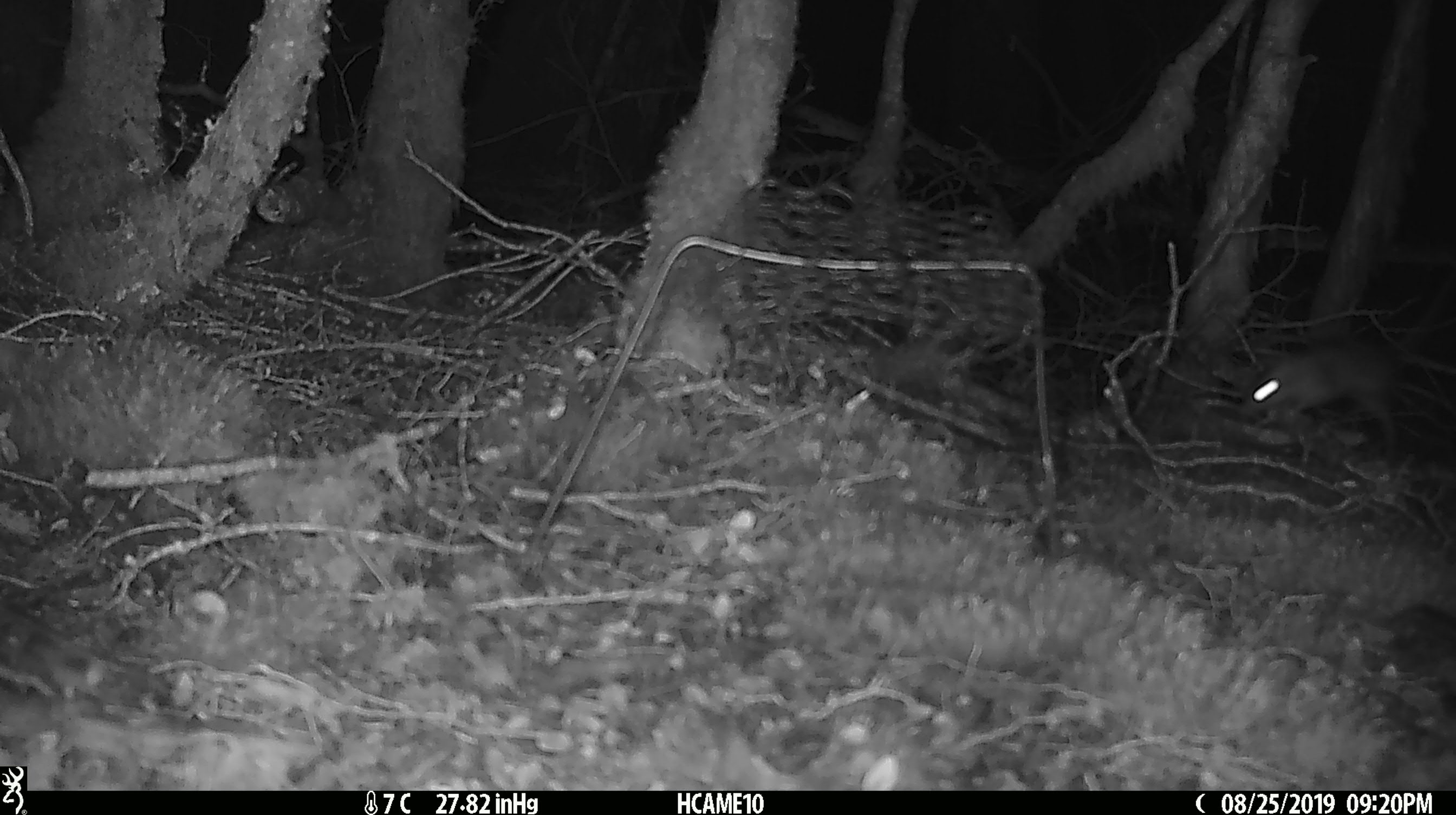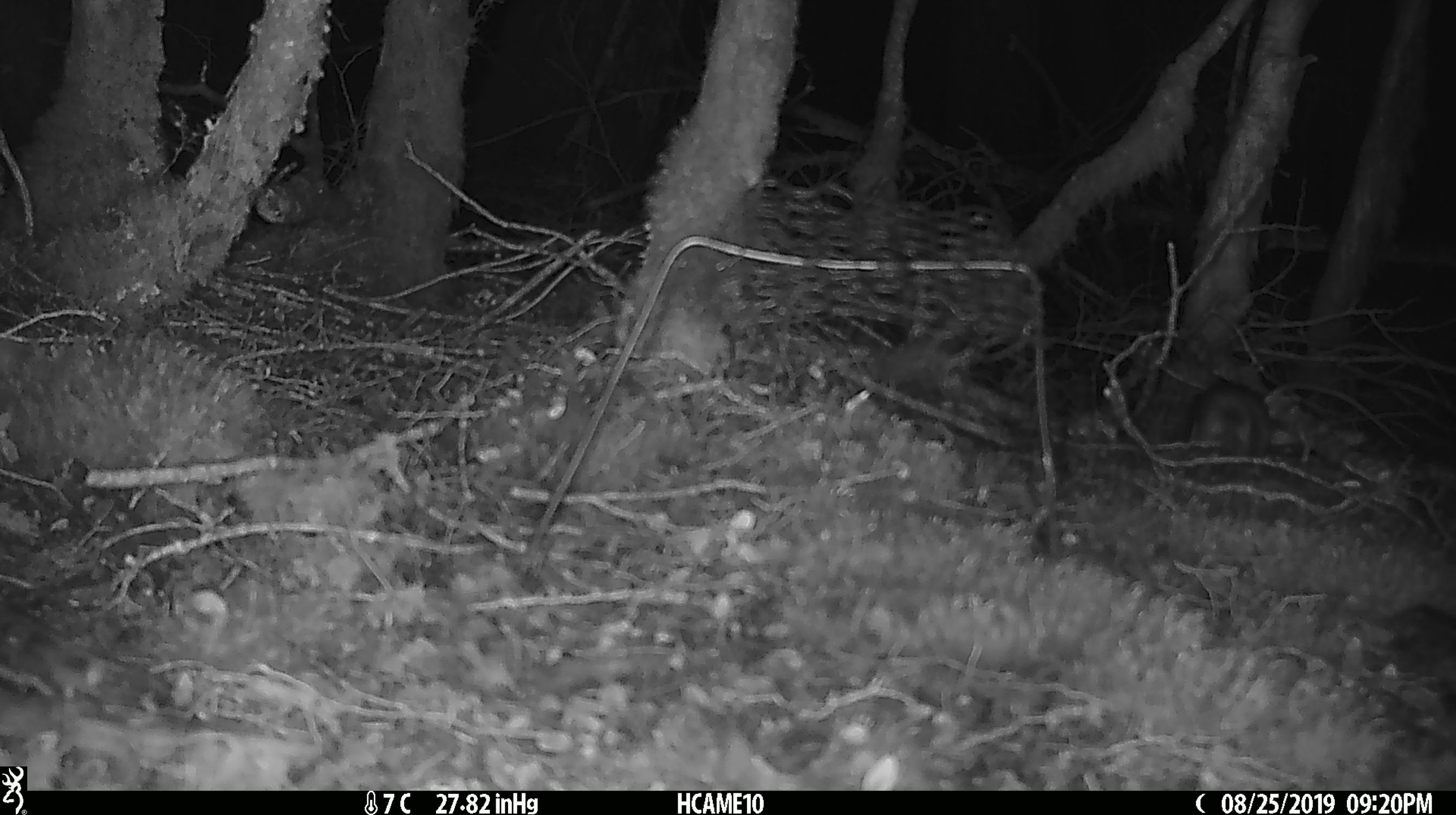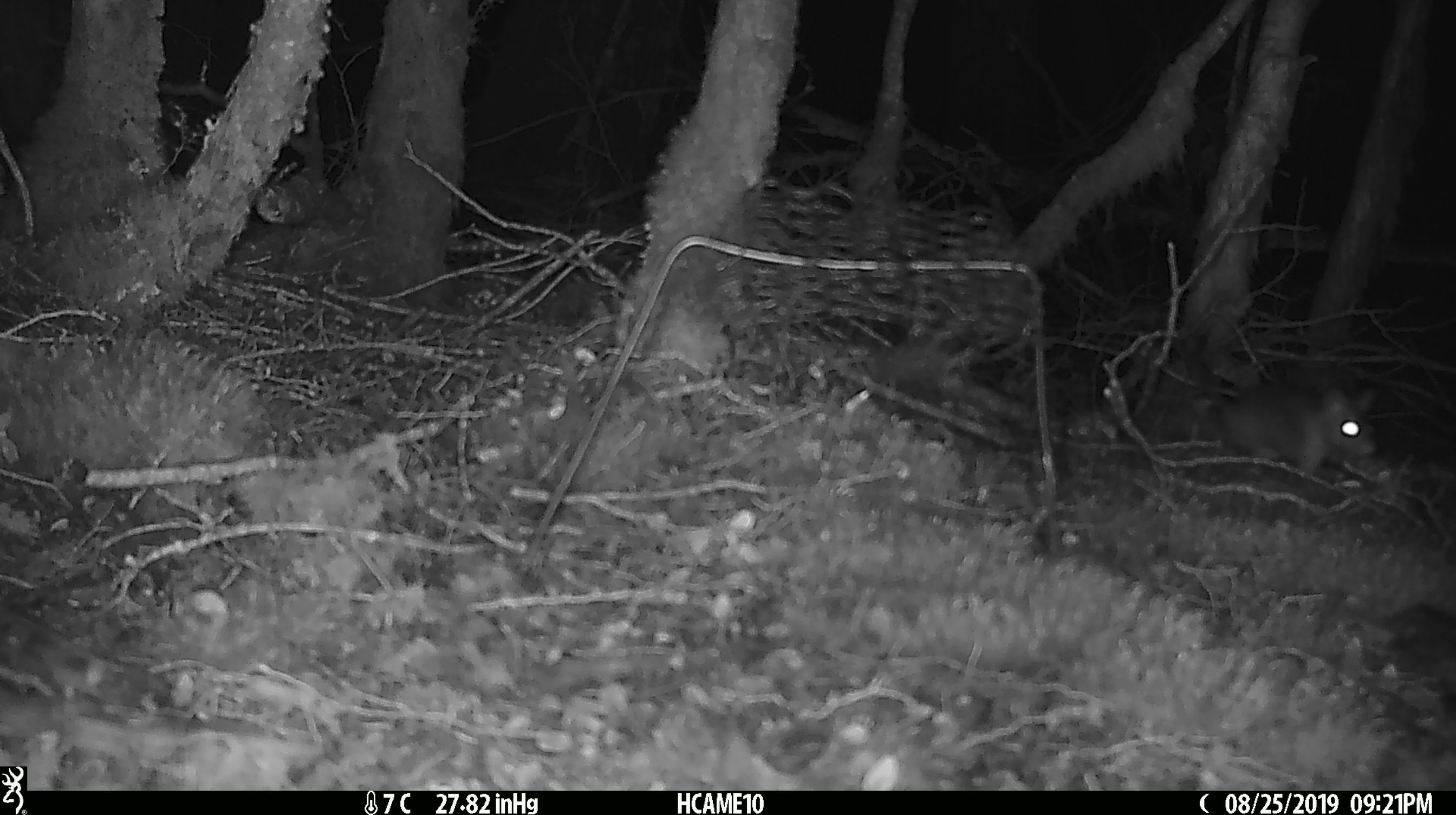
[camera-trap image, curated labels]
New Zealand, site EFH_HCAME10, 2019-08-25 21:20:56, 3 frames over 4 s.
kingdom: Animalia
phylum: Chordata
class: Mammalia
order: Rodentia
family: Muridae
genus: Rattus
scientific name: Rattus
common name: rat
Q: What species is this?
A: Rat (Rattus).